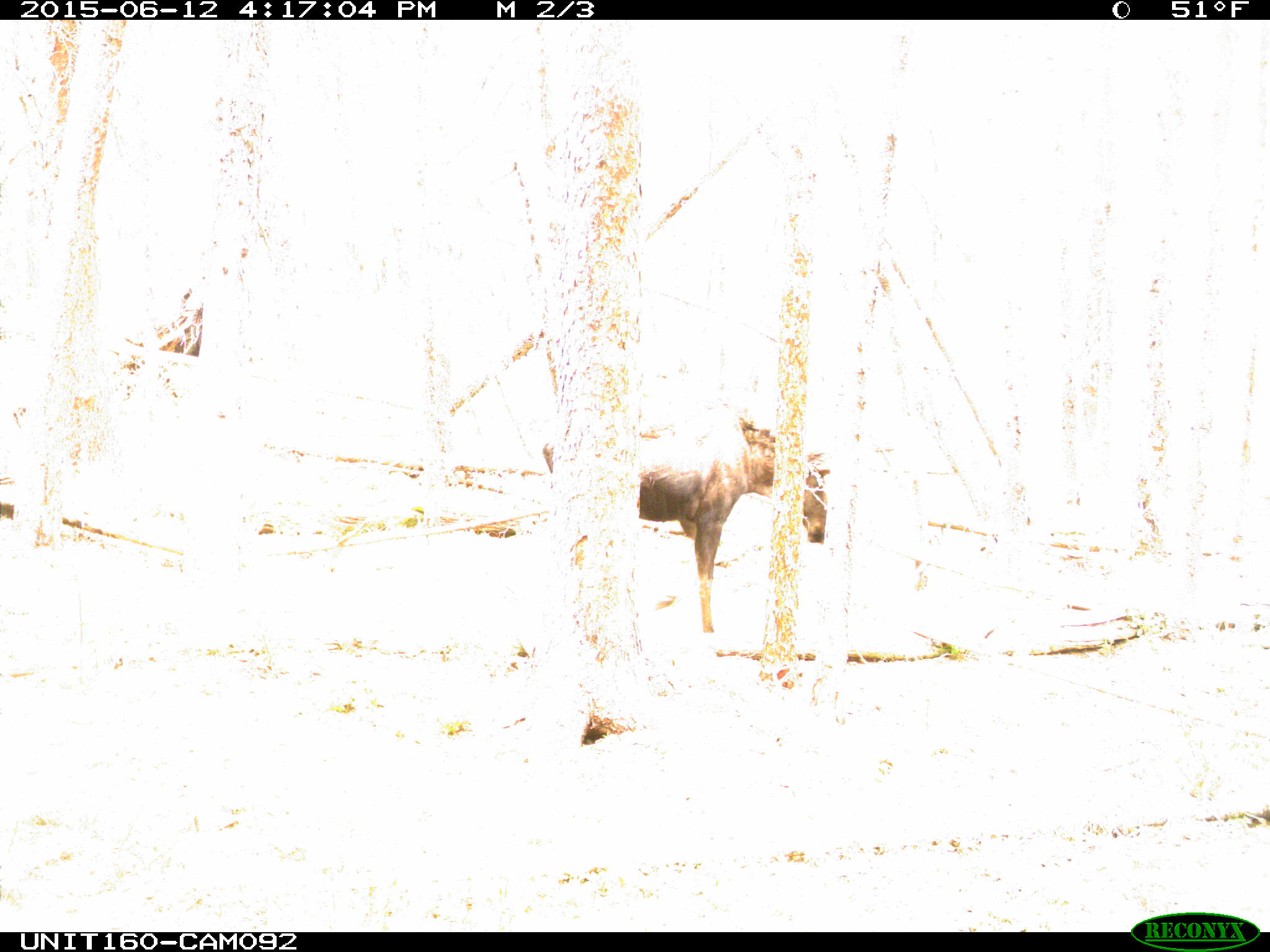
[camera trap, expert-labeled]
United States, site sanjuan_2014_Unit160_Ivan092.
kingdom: Animalia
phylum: Chordata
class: Mammalia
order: Artiodactyla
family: Cervidae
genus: Alces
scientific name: Alces alces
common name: moose